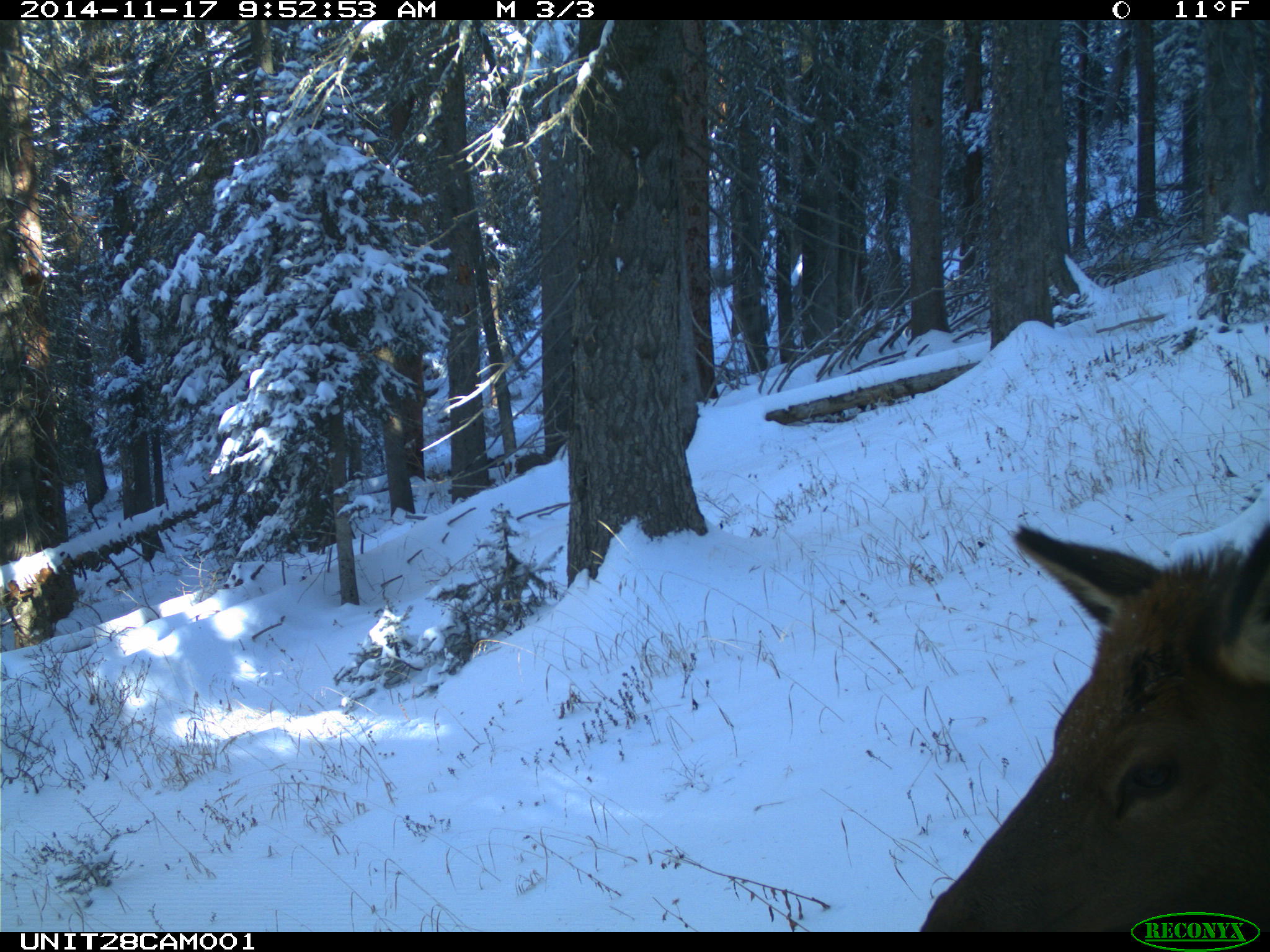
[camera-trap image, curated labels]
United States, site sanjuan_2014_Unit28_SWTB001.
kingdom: Animalia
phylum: Chordata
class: Mammalia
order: Artiodactyla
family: Cervidae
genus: Cervus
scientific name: Cervus elaphus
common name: red deer